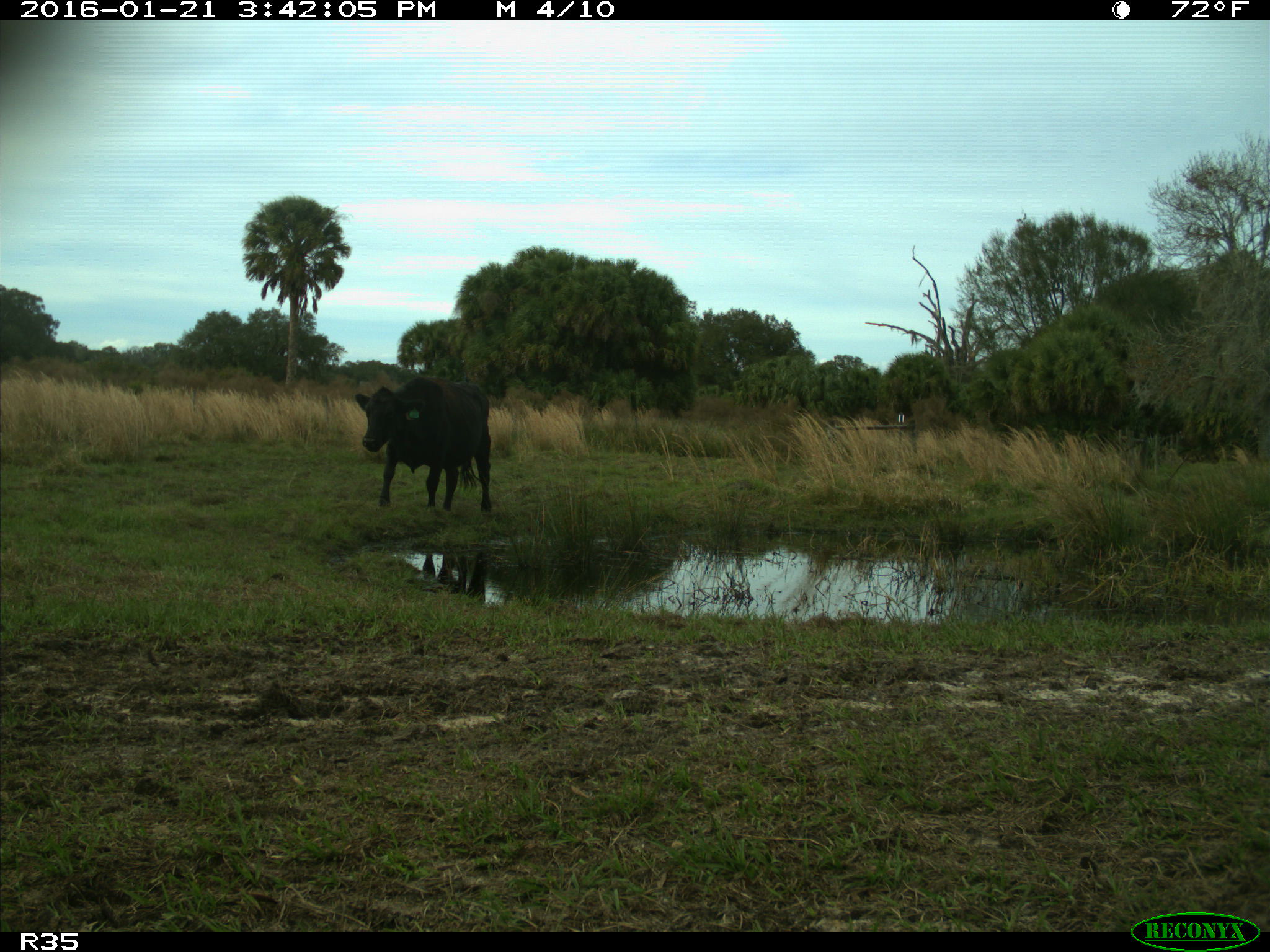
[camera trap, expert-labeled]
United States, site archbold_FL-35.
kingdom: Animalia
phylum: Chordata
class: Mammalia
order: Artiodactyla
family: Bovidae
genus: Bos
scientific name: Bos taurus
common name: domestic cow